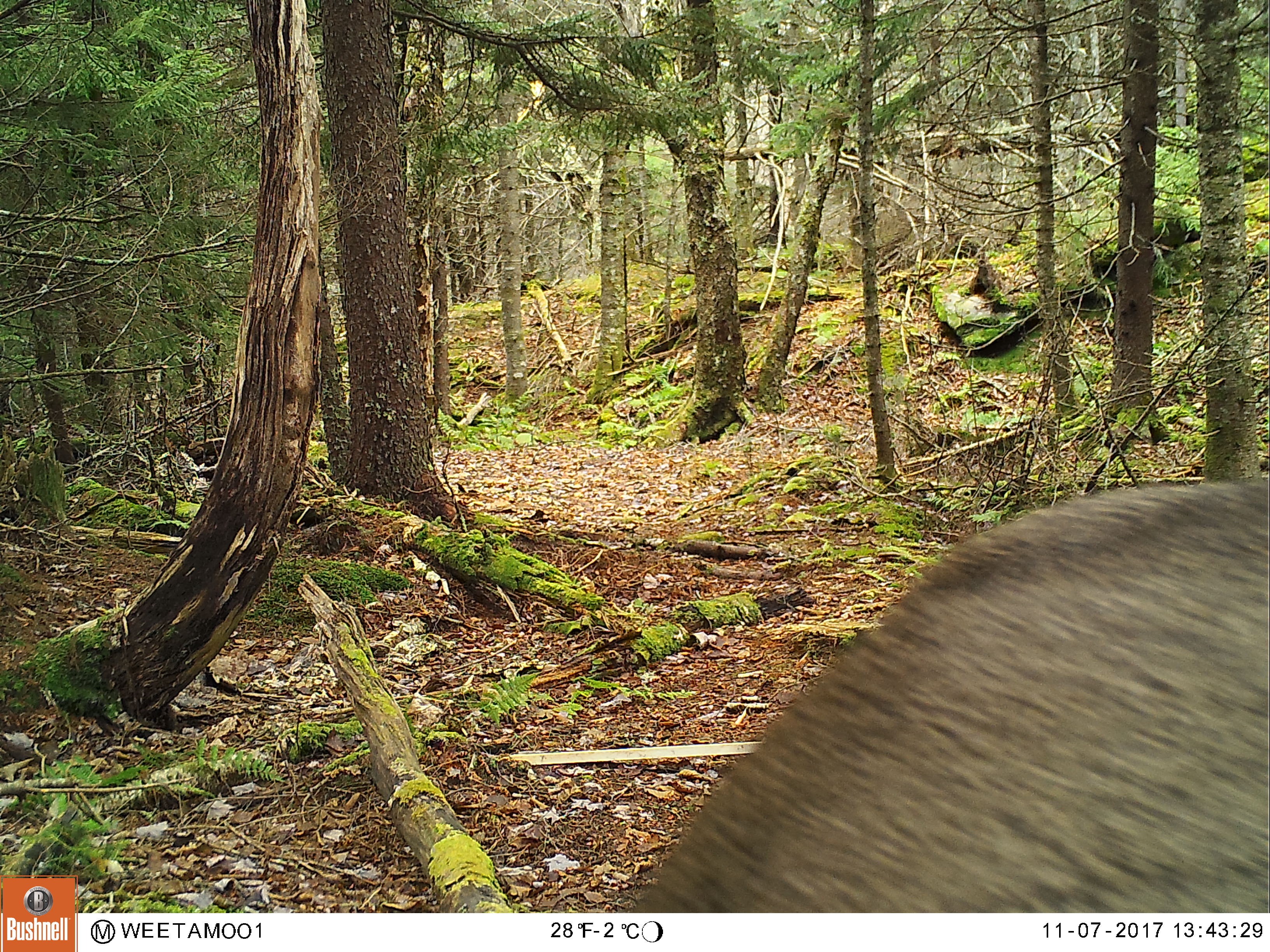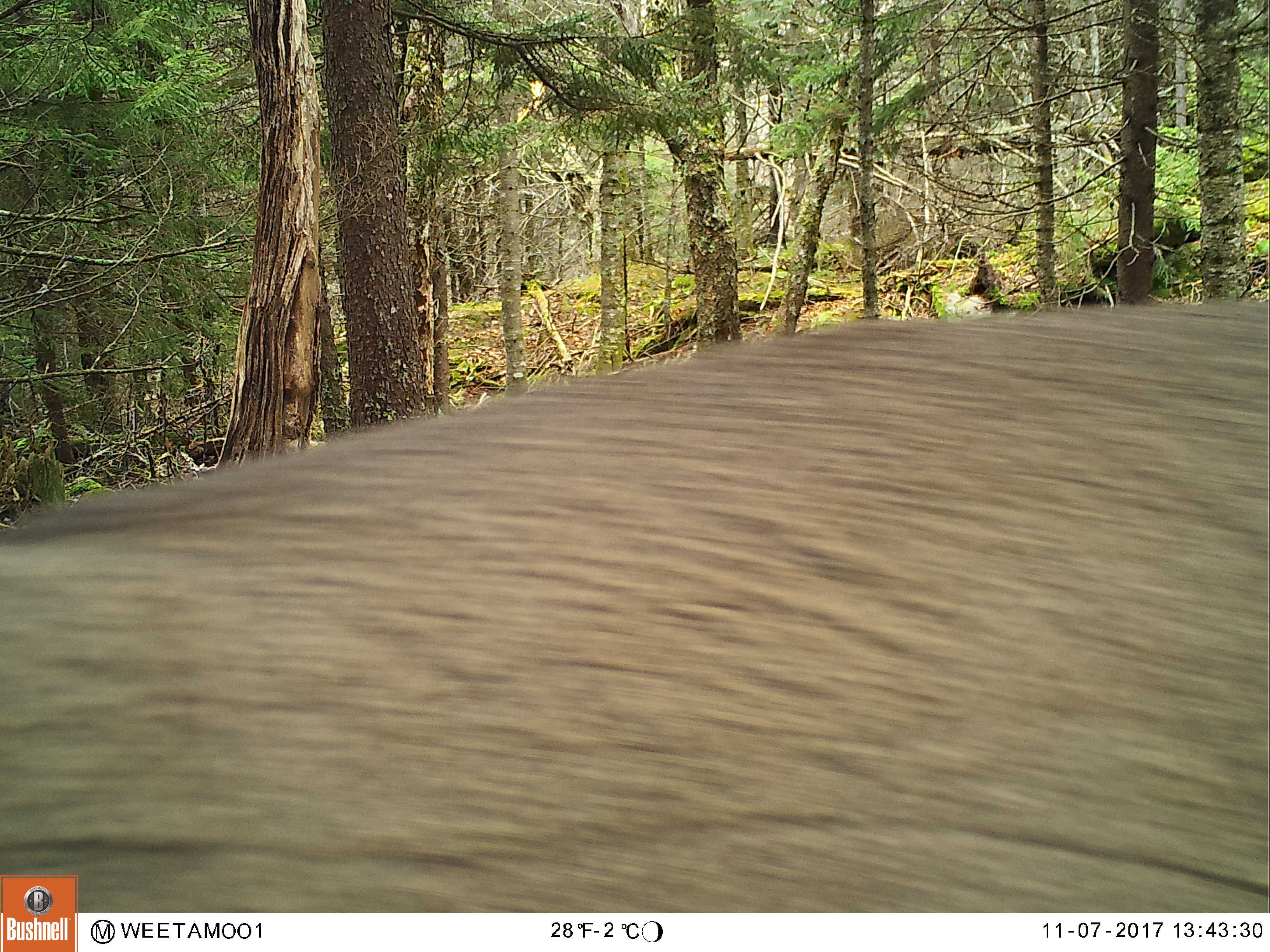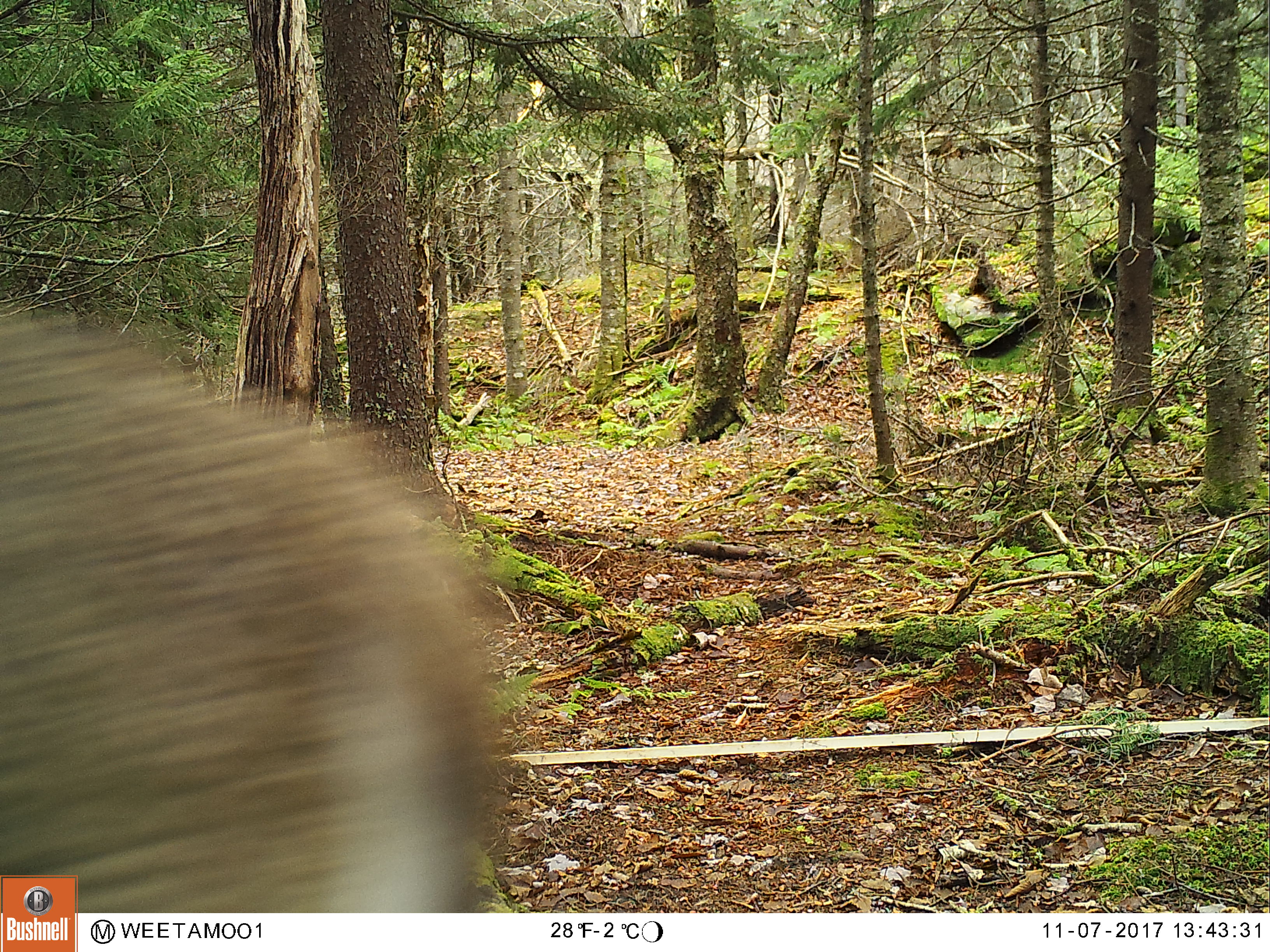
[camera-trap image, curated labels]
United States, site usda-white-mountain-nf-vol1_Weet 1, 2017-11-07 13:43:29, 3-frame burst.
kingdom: Animalia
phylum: Chordata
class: Mammalia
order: Artiodactyla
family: Cervidae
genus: Odocoileus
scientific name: Odocoileus virginianus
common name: white-tailed deer